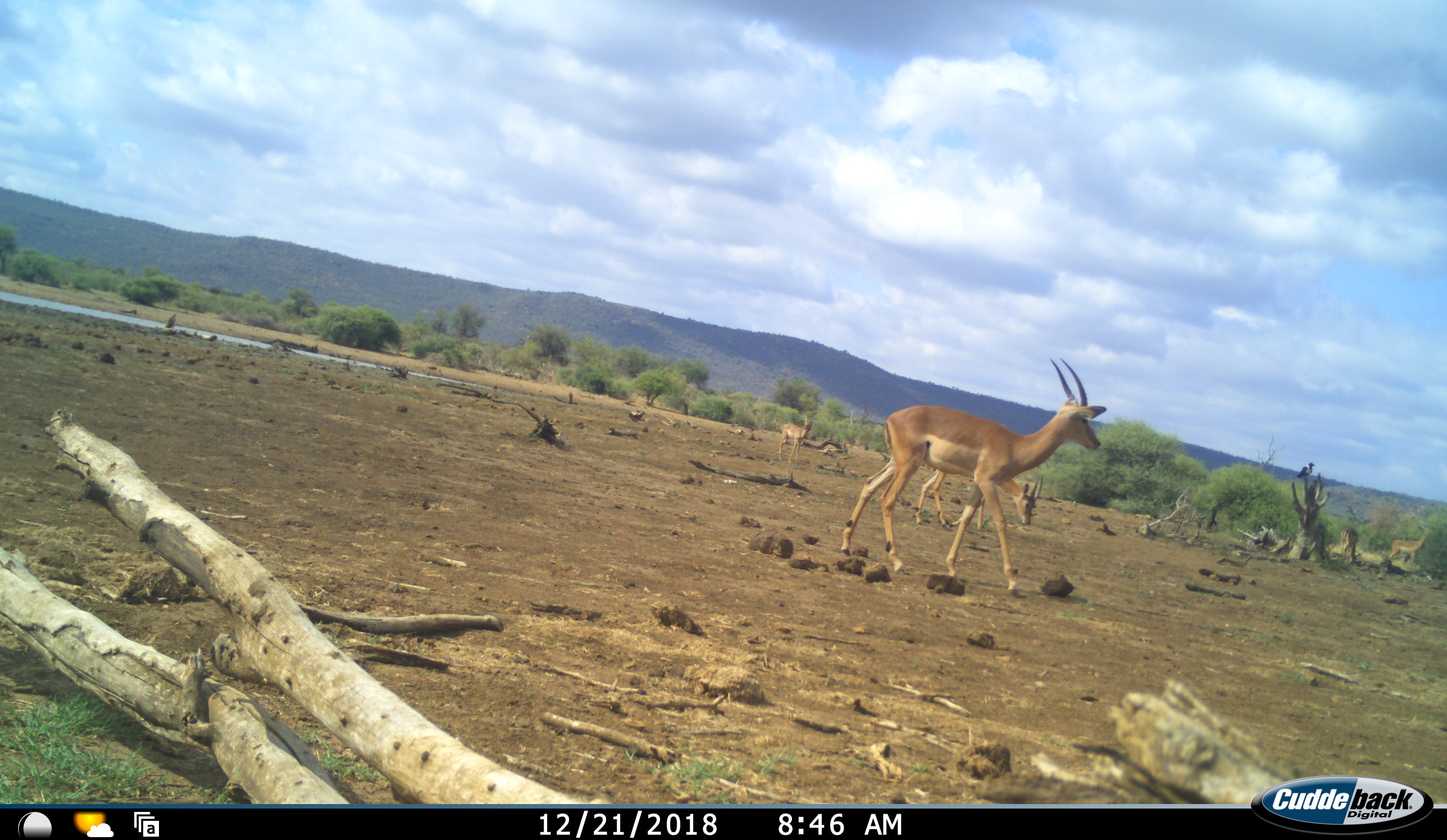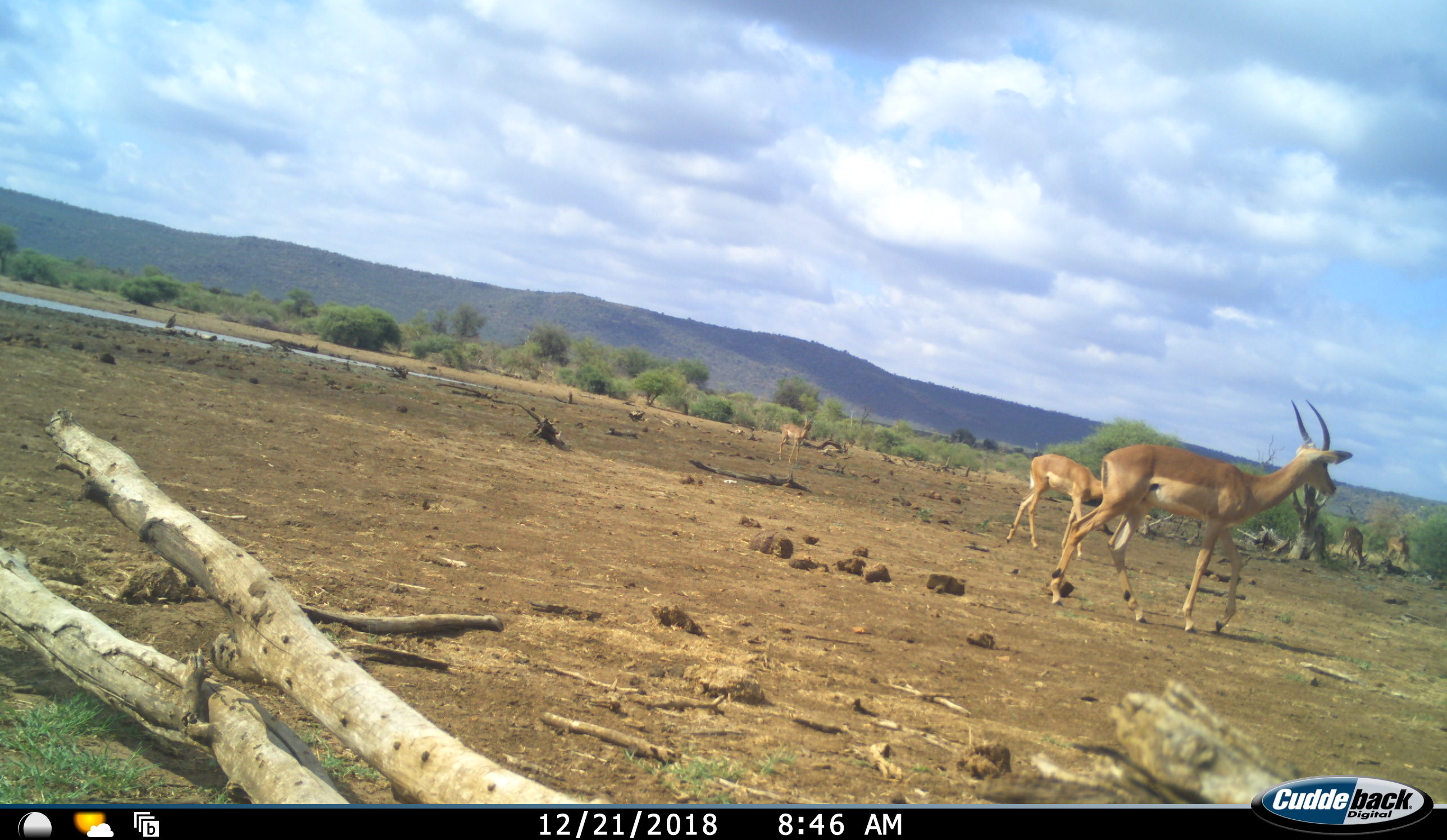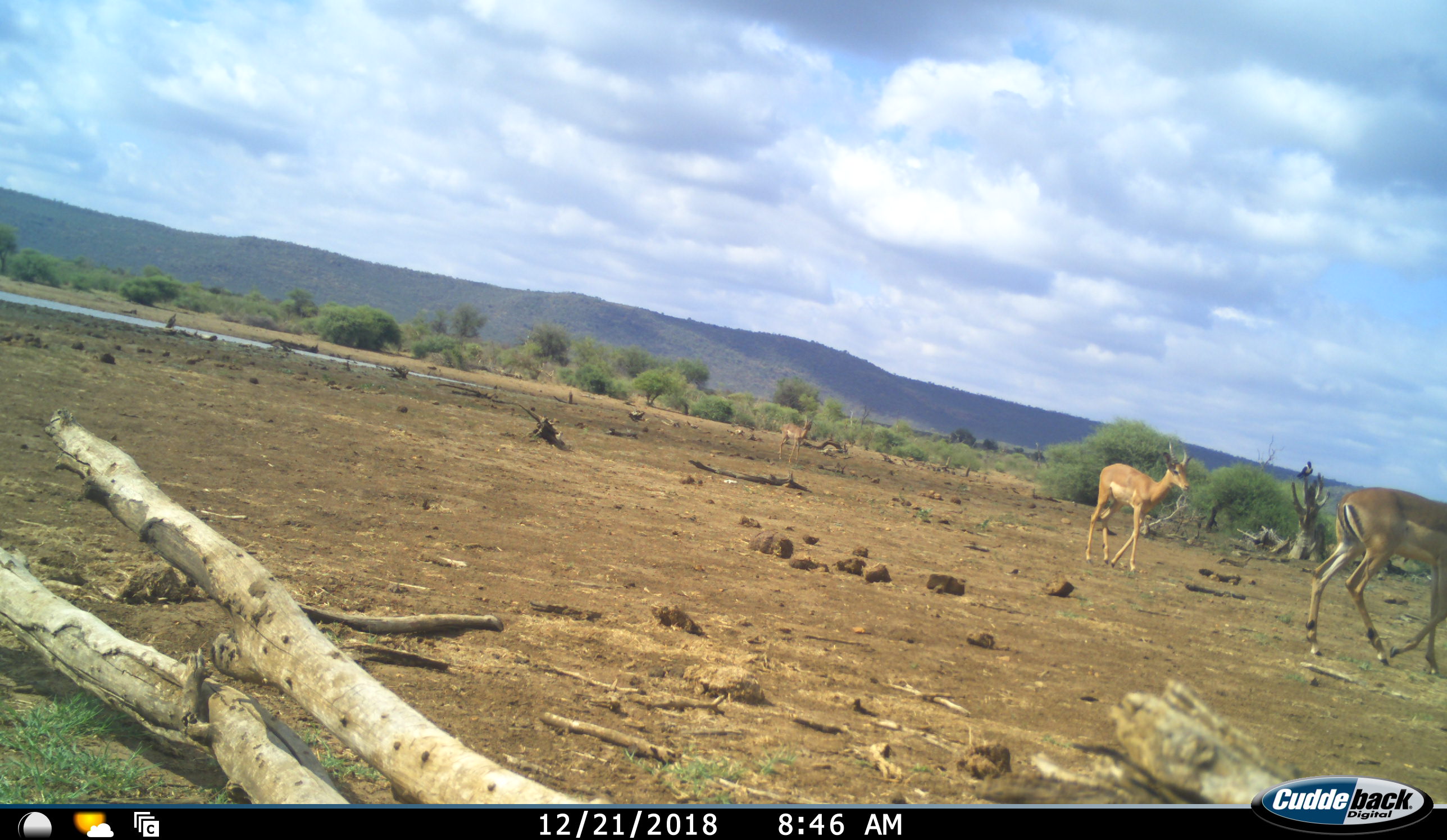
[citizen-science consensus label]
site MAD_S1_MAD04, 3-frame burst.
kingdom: Animalia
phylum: Chordata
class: Mammalia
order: Artiodactyla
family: Bovidae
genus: Aepyceros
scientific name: Aepyceros melampus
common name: impala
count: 5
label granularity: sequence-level